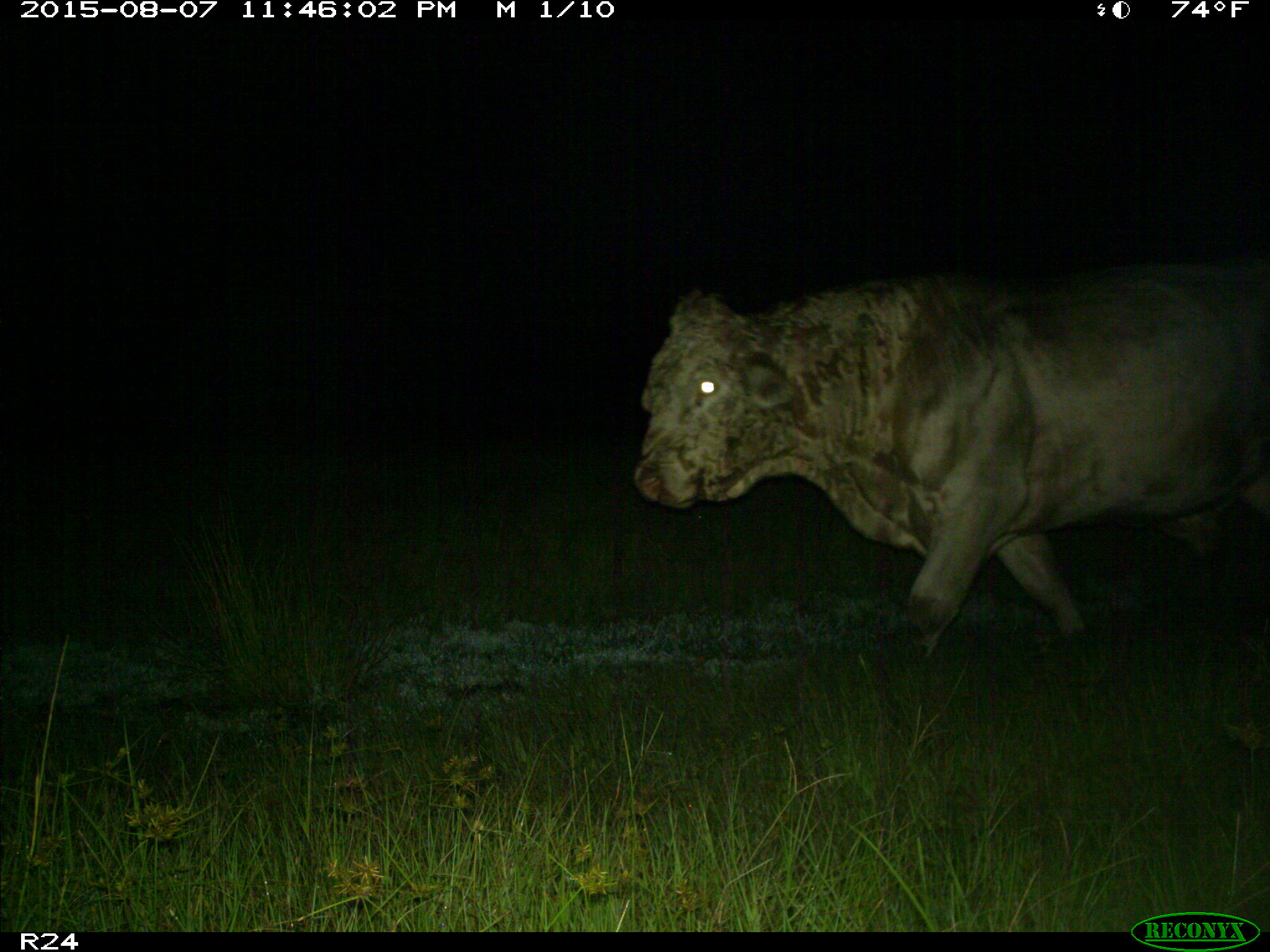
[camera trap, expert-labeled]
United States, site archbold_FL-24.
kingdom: Animalia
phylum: Chordata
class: Mammalia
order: Artiodactyla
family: Bovidae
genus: Bos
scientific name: Bos taurus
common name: domestic cow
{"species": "Bos taurus (domestic cow)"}